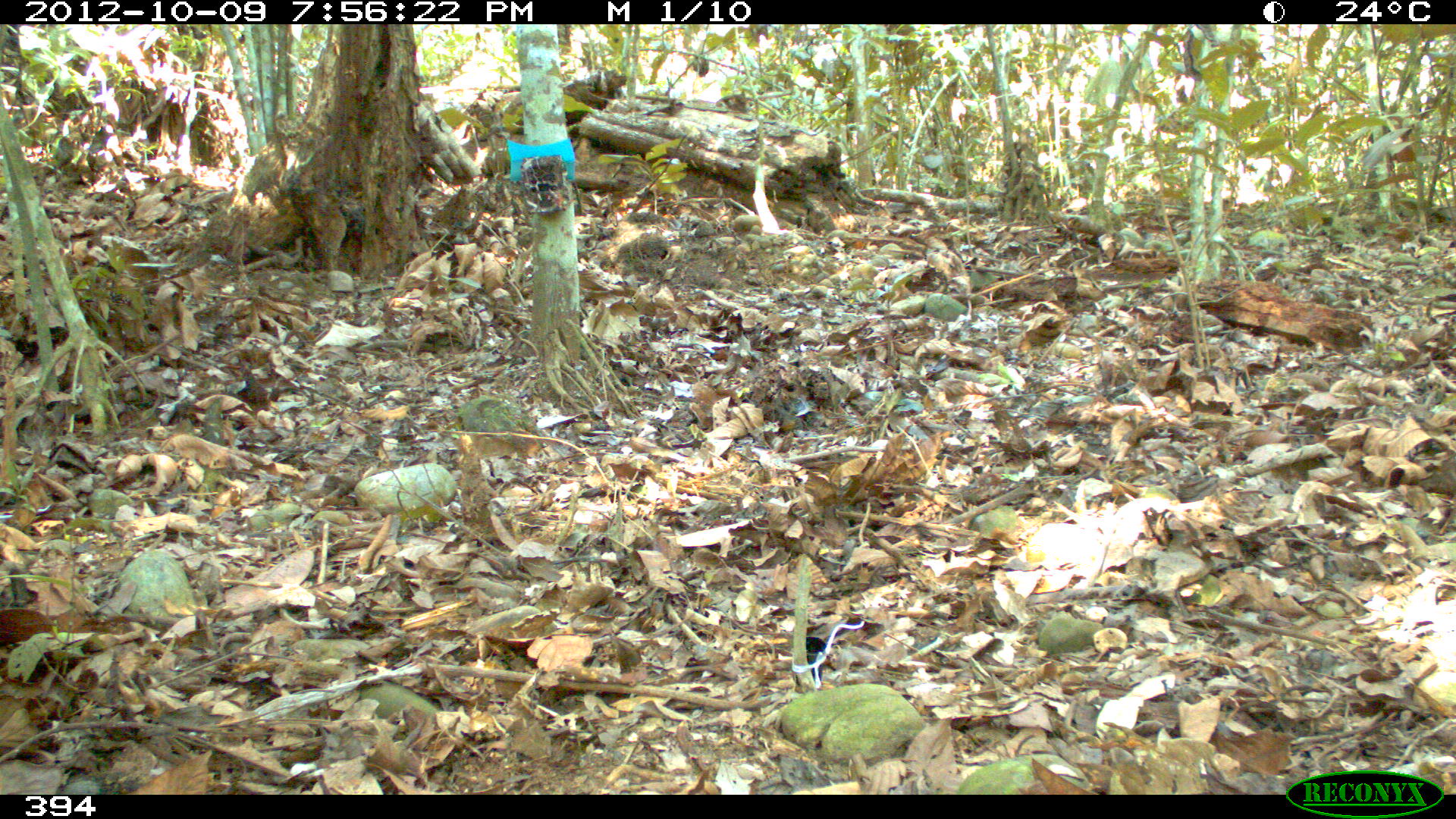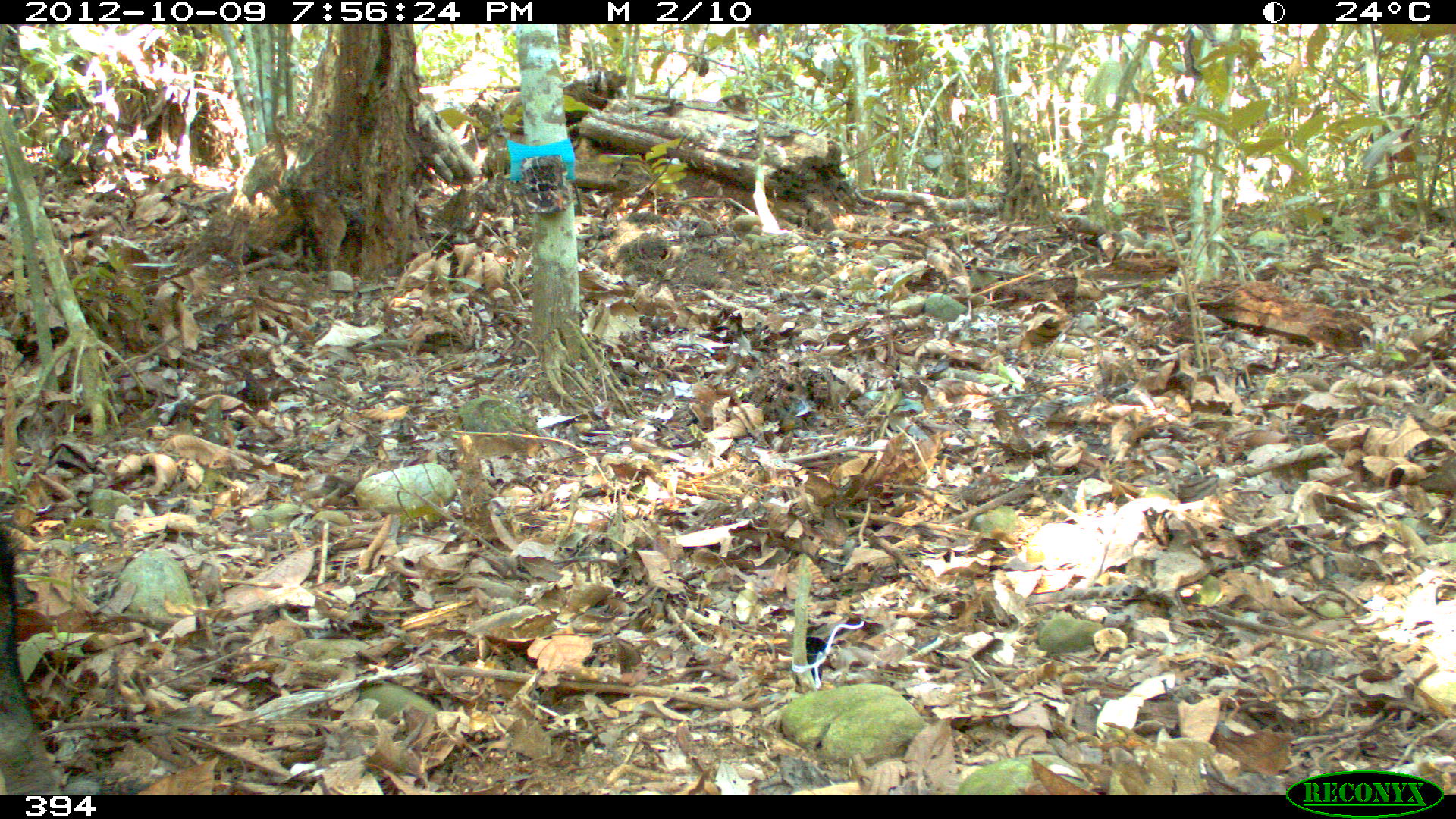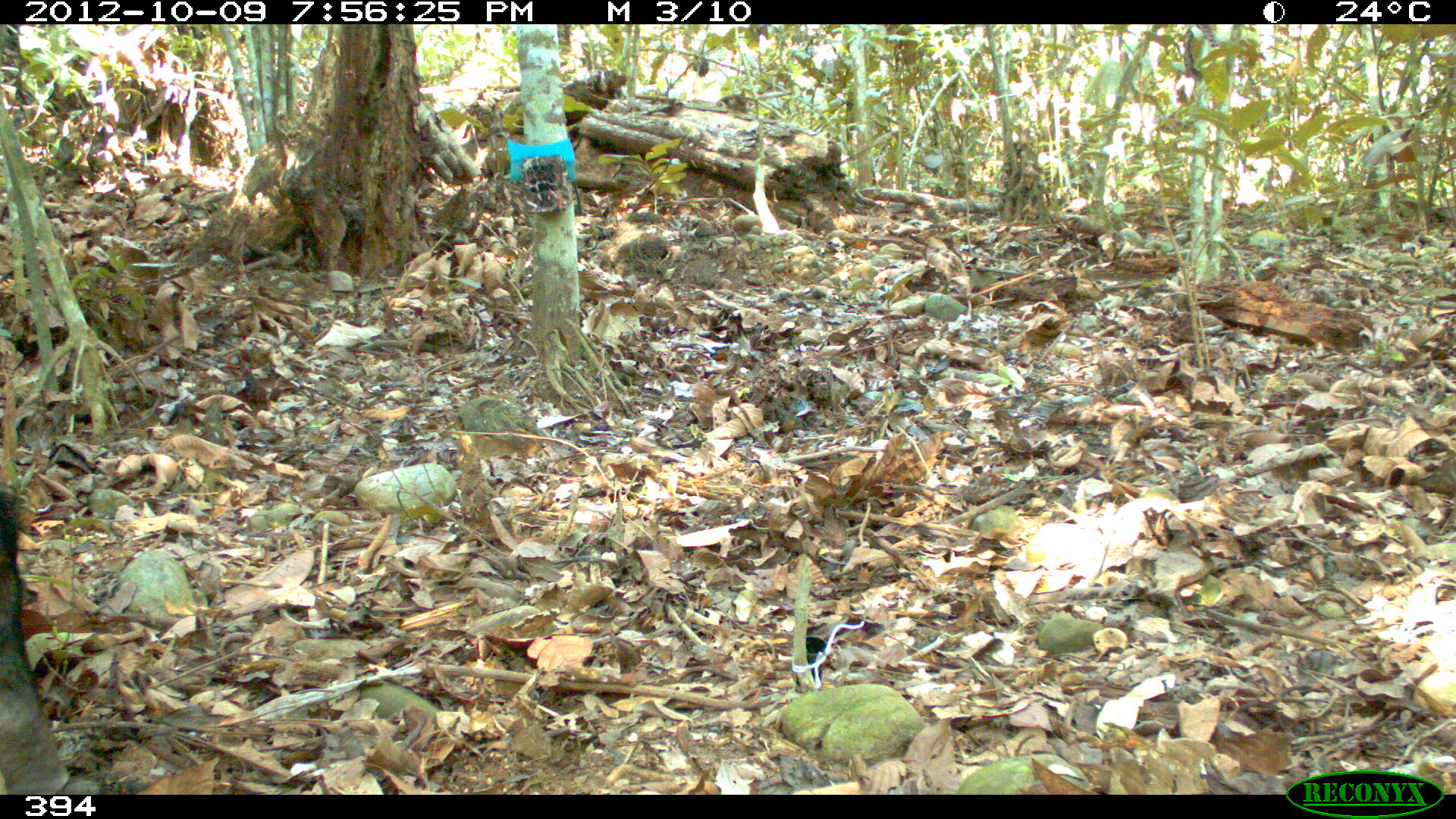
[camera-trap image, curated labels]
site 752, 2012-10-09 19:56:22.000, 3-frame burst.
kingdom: Animalia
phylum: Chordata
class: Mammalia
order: Artiodactyla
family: Tayassuidae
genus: Tayassu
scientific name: Tayassu pecari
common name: white-lipped peccary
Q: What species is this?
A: Tayassu pecari (white-lipped peccary).